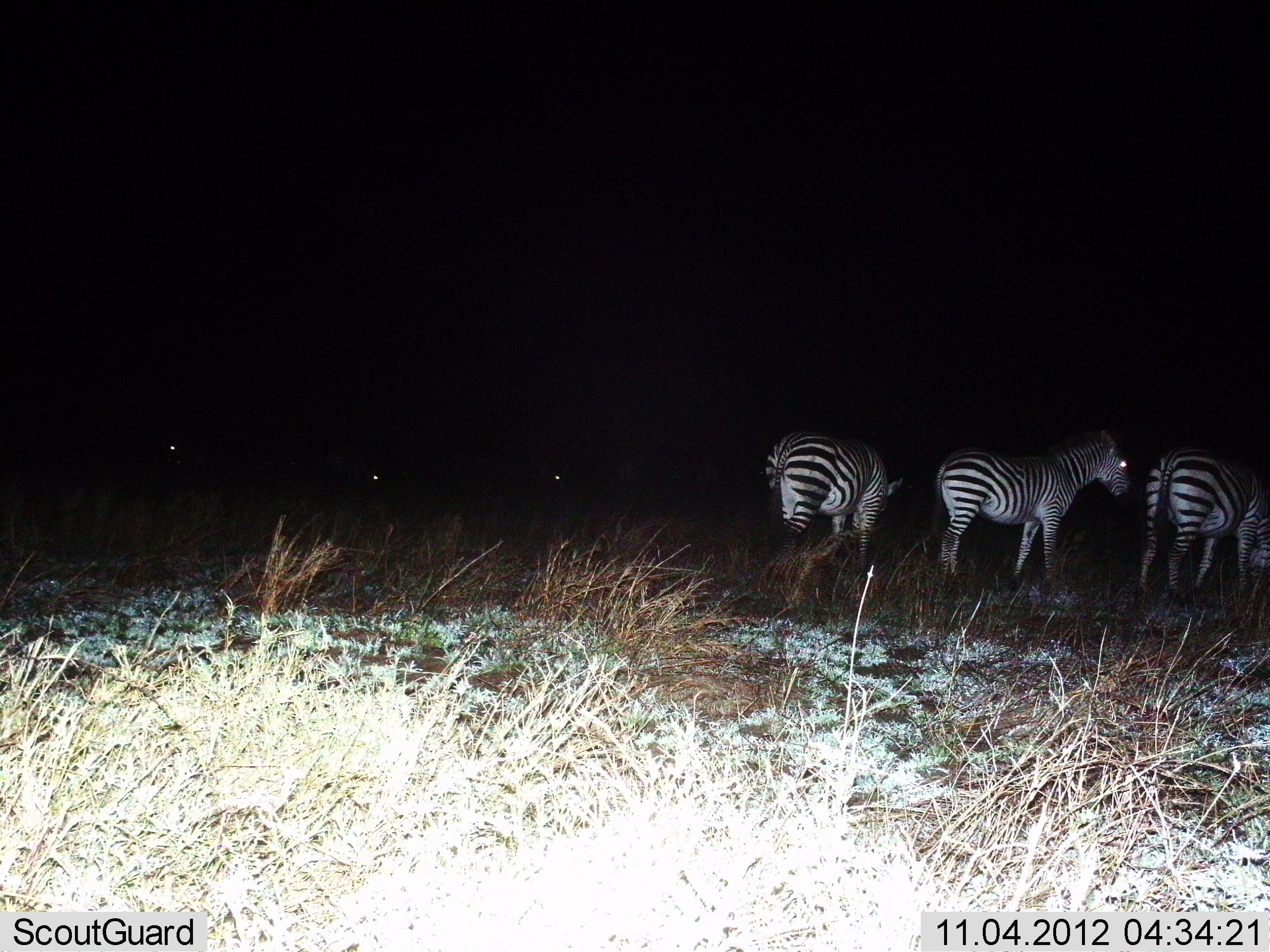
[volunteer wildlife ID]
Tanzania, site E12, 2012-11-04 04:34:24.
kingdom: Animalia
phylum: Chordata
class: Mammalia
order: Perissodactyla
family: Equidae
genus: Equus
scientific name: Equus quagga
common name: plains zebra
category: zebra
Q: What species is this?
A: Zebra (plains zebra) (Equus quagga).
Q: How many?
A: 4.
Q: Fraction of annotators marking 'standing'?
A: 60%.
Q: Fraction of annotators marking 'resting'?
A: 0%.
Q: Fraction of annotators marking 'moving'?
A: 40%.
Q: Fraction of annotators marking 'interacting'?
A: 0%.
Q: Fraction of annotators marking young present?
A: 0%.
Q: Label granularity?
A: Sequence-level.